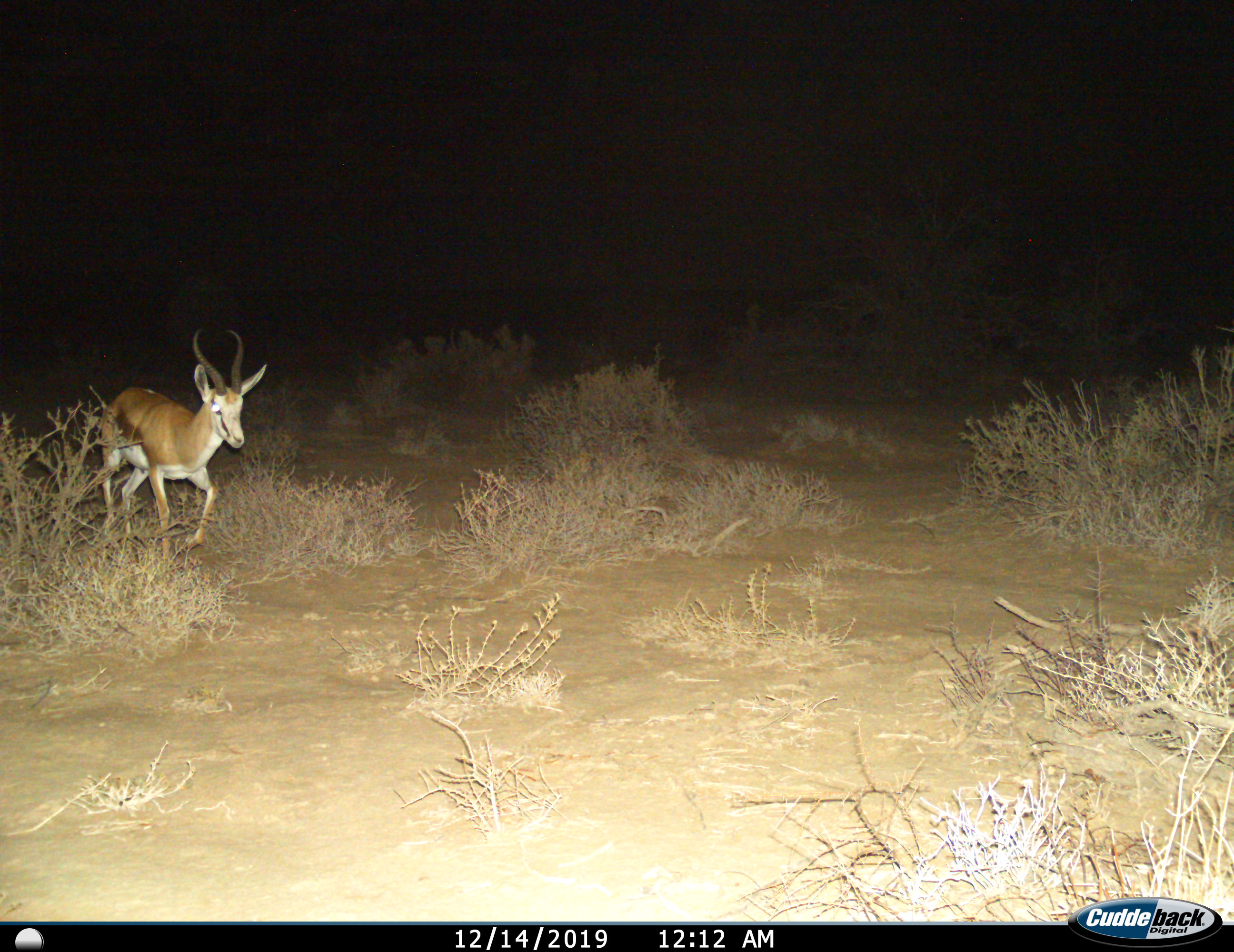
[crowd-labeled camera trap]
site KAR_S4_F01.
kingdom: Animalia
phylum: Chordata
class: Mammalia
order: Artiodactyla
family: Bovidae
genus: Antidorcas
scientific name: Antidorcas marsupialis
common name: springbok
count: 1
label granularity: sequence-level